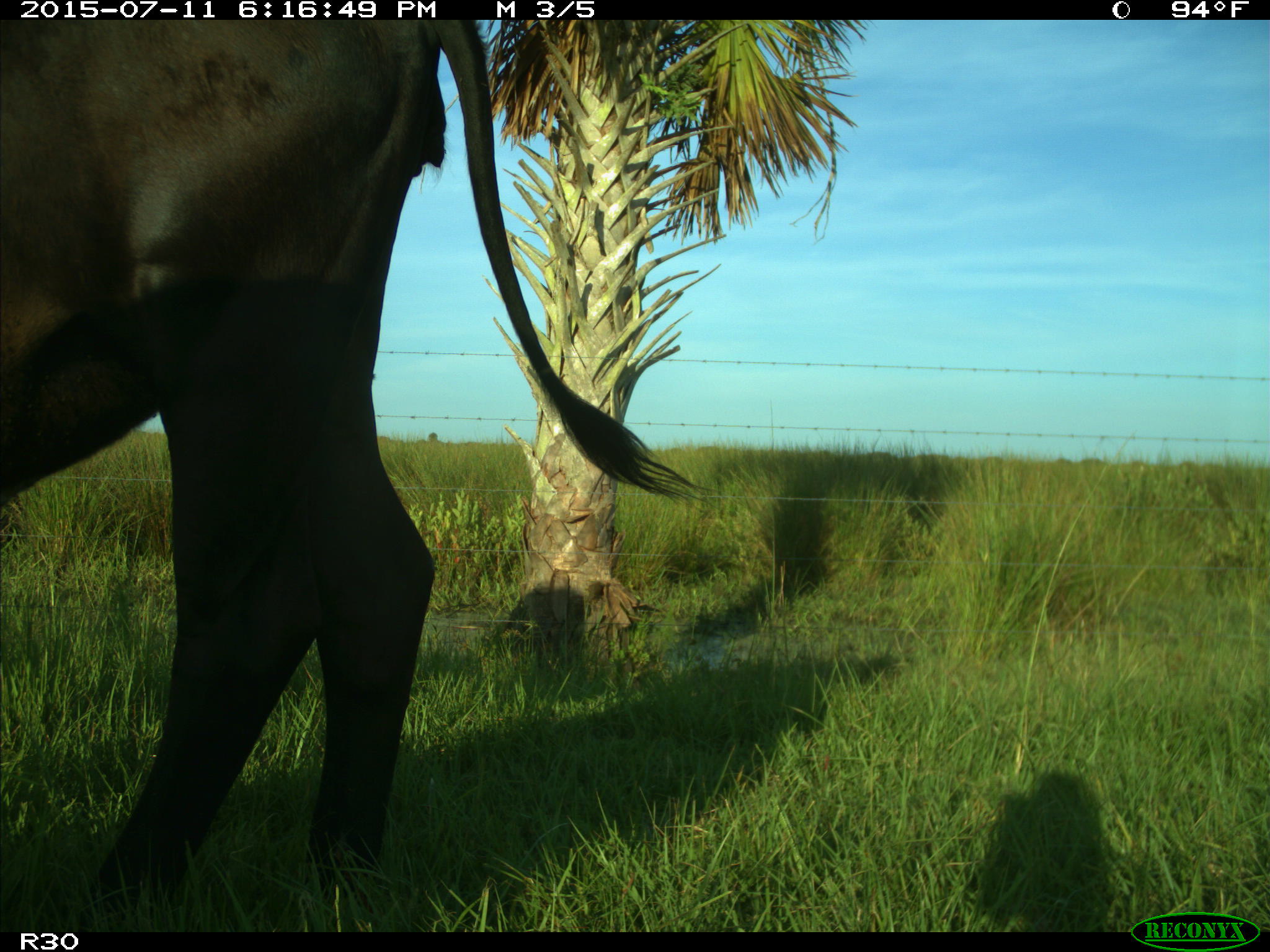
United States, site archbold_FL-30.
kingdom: Animalia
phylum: Chordata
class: Mammalia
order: Artiodactyla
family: Bovidae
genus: Bos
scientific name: Bos taurus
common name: domestic cow